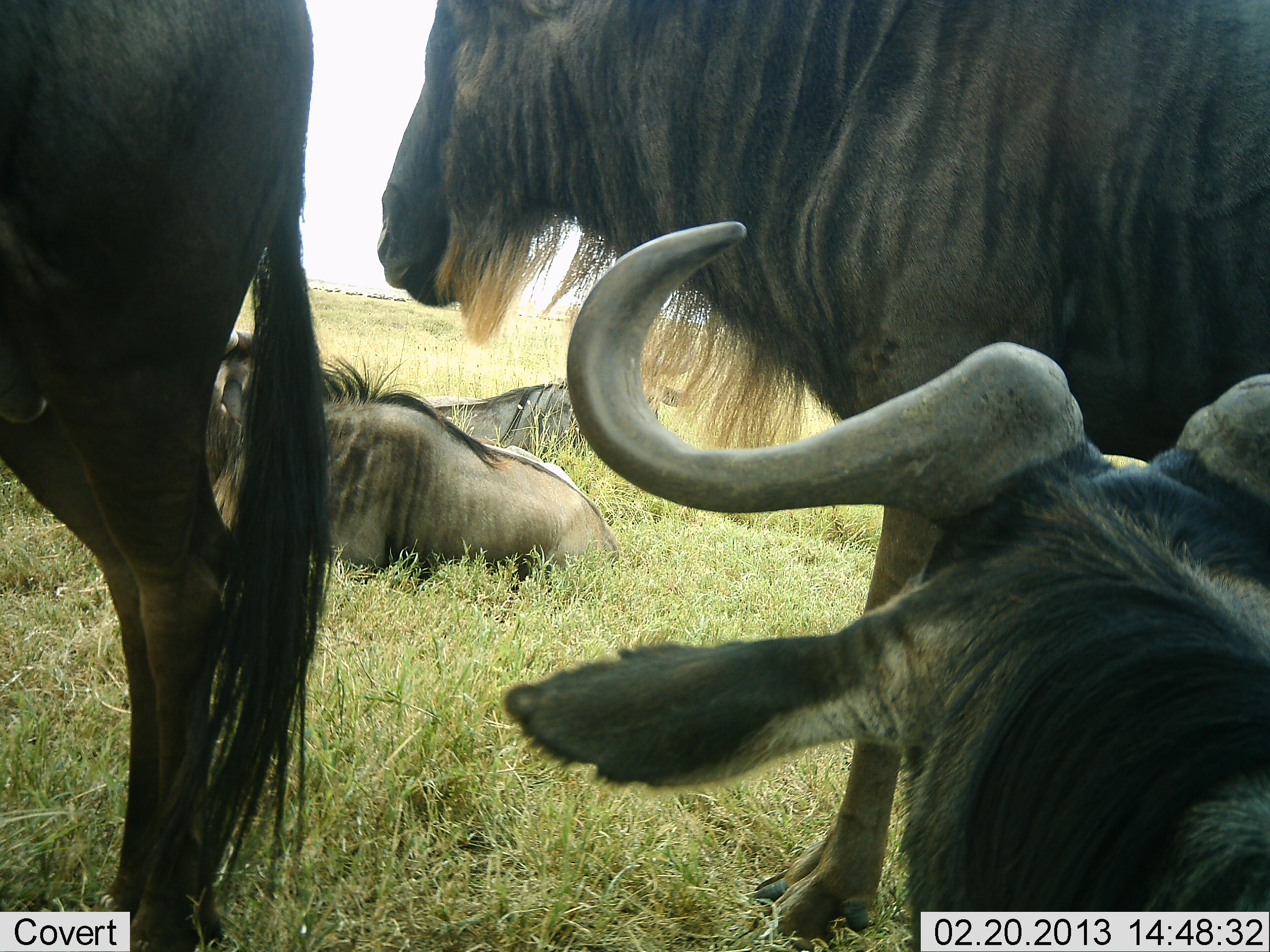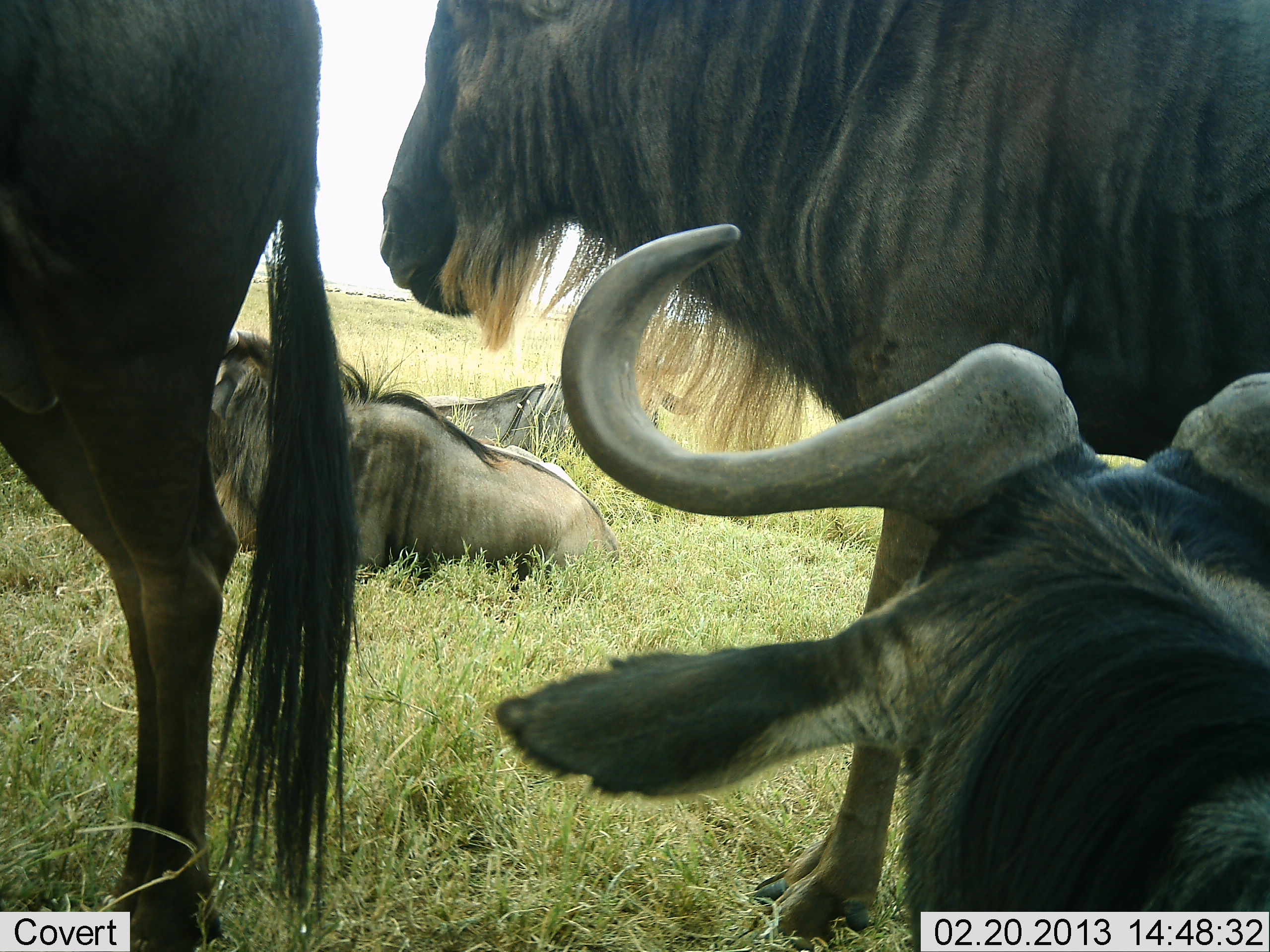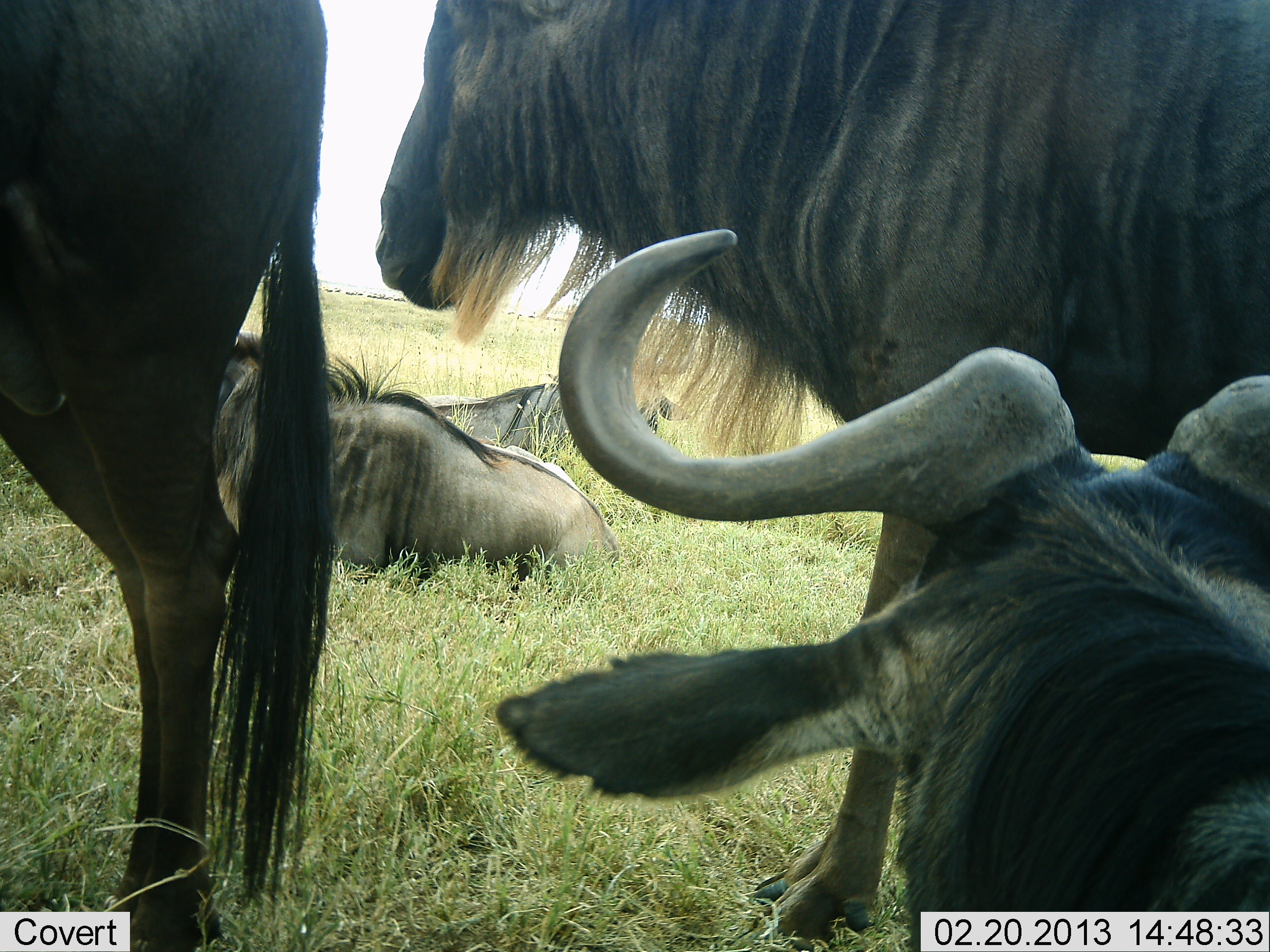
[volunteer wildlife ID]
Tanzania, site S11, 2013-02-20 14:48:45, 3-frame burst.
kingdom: Animalia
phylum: Chordata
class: Mammalia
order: Artiodactyla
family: Bovidae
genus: Connochaetes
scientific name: Connochaetes taurinus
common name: blue wildebeest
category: wildebeest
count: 5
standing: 68%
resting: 100%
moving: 5%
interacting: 5%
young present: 0%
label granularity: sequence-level